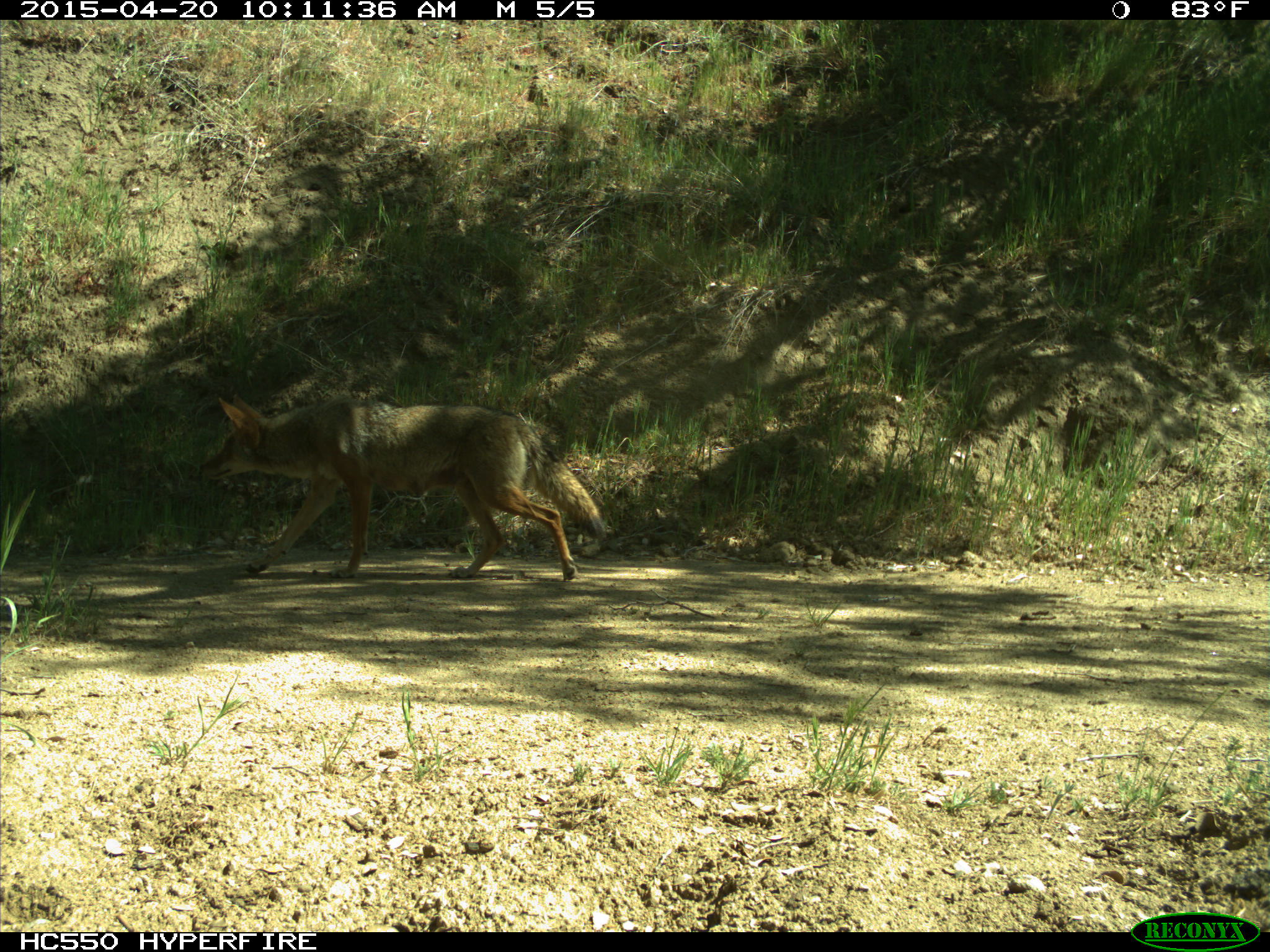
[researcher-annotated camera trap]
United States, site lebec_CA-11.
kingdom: Animalia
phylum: Chordata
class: Mammalia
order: Carnivora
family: Canidae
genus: Canis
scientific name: Canis latrans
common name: coyote